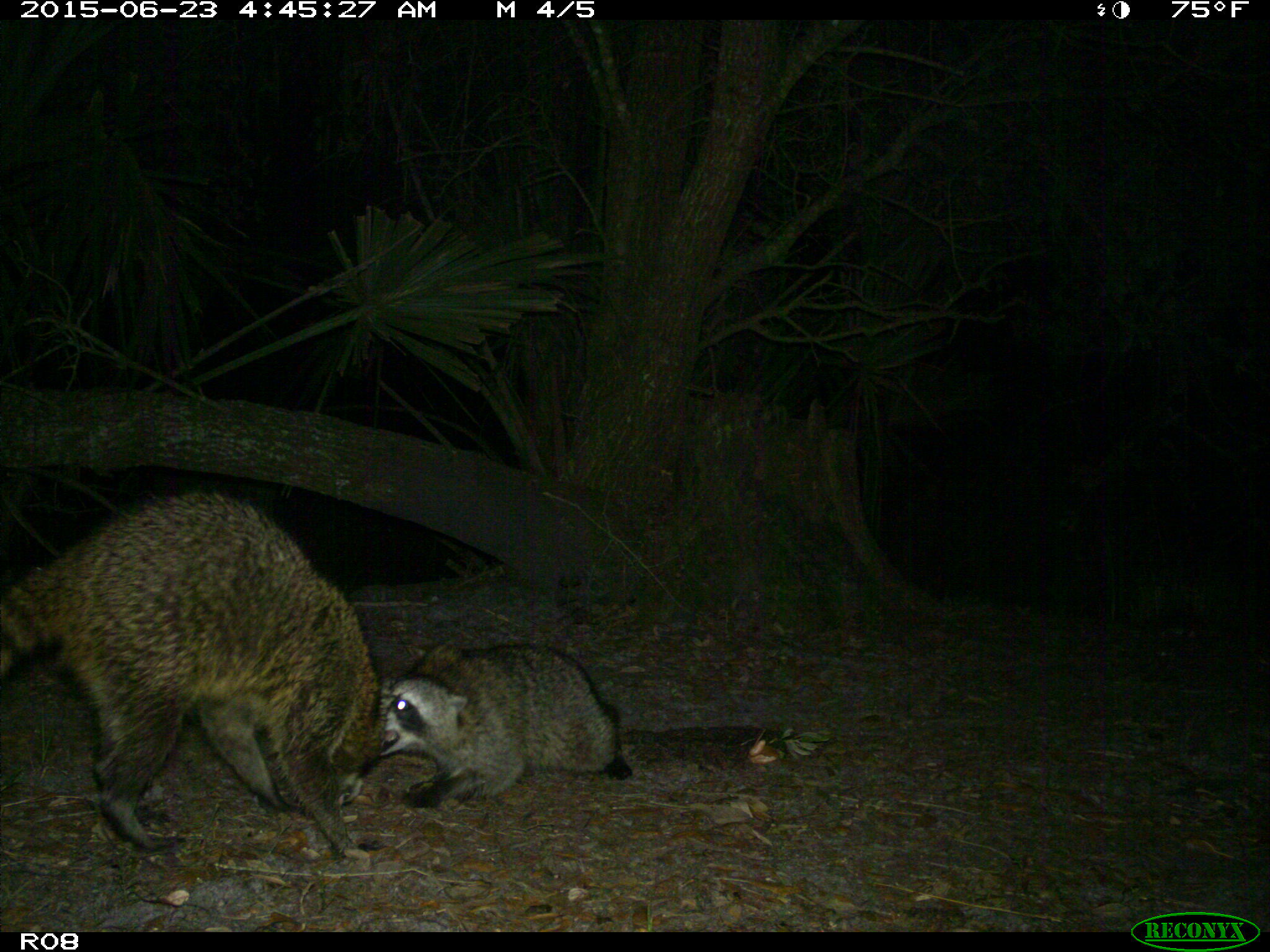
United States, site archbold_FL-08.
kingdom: Animalia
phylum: Chordata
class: Mammalia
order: Carnivora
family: Procyonidae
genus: Procyon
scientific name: Procyon lotor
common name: common raccoon